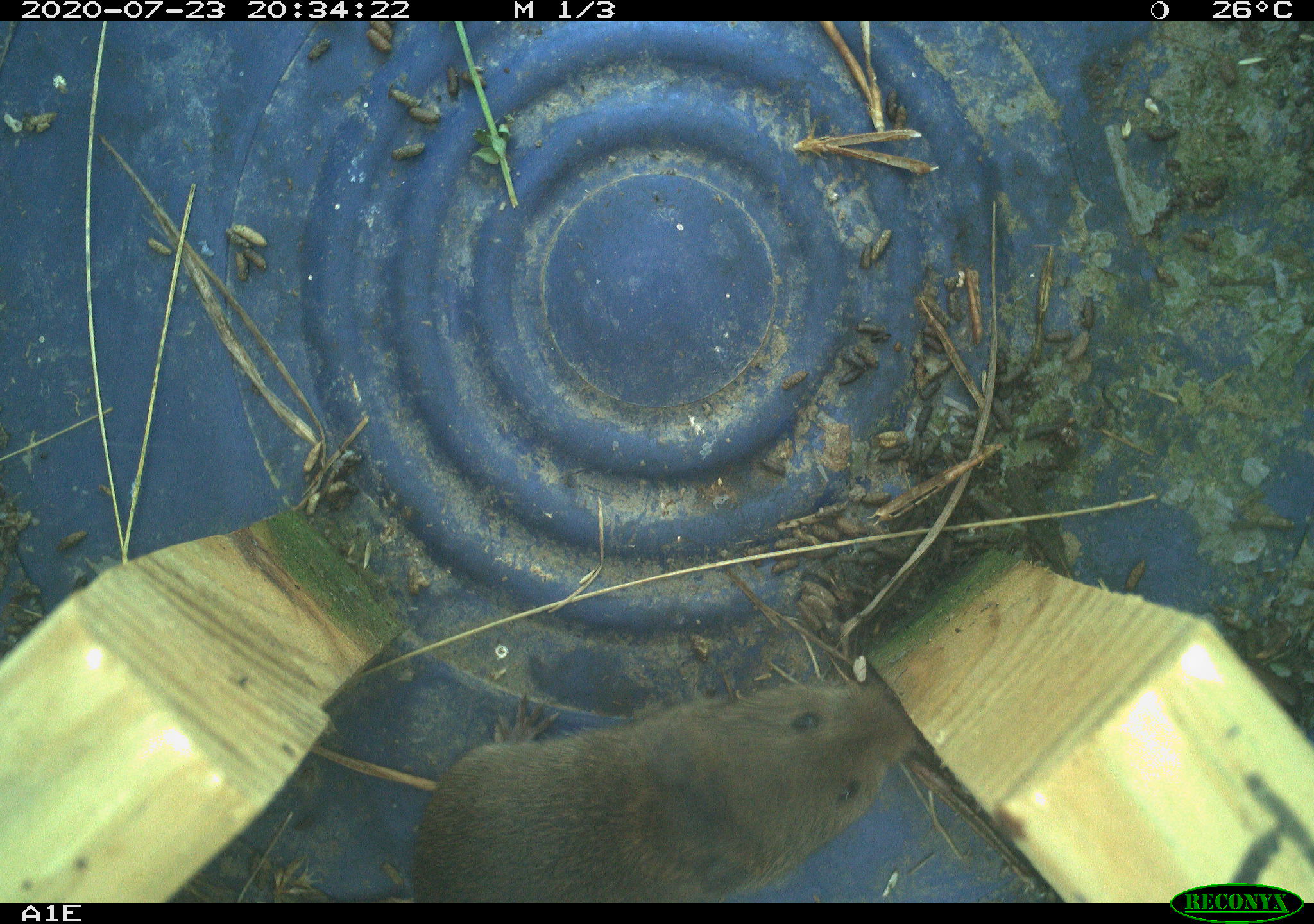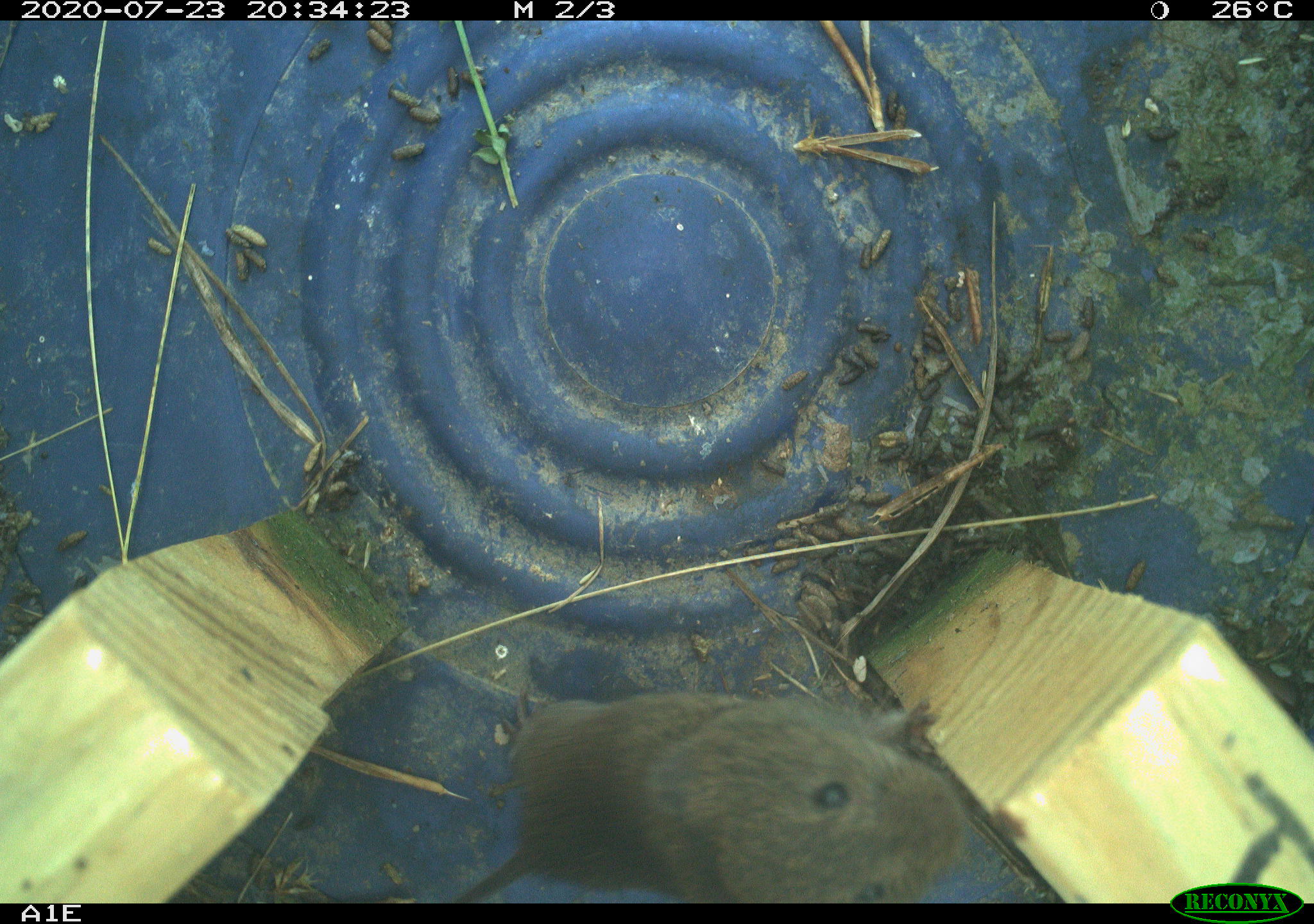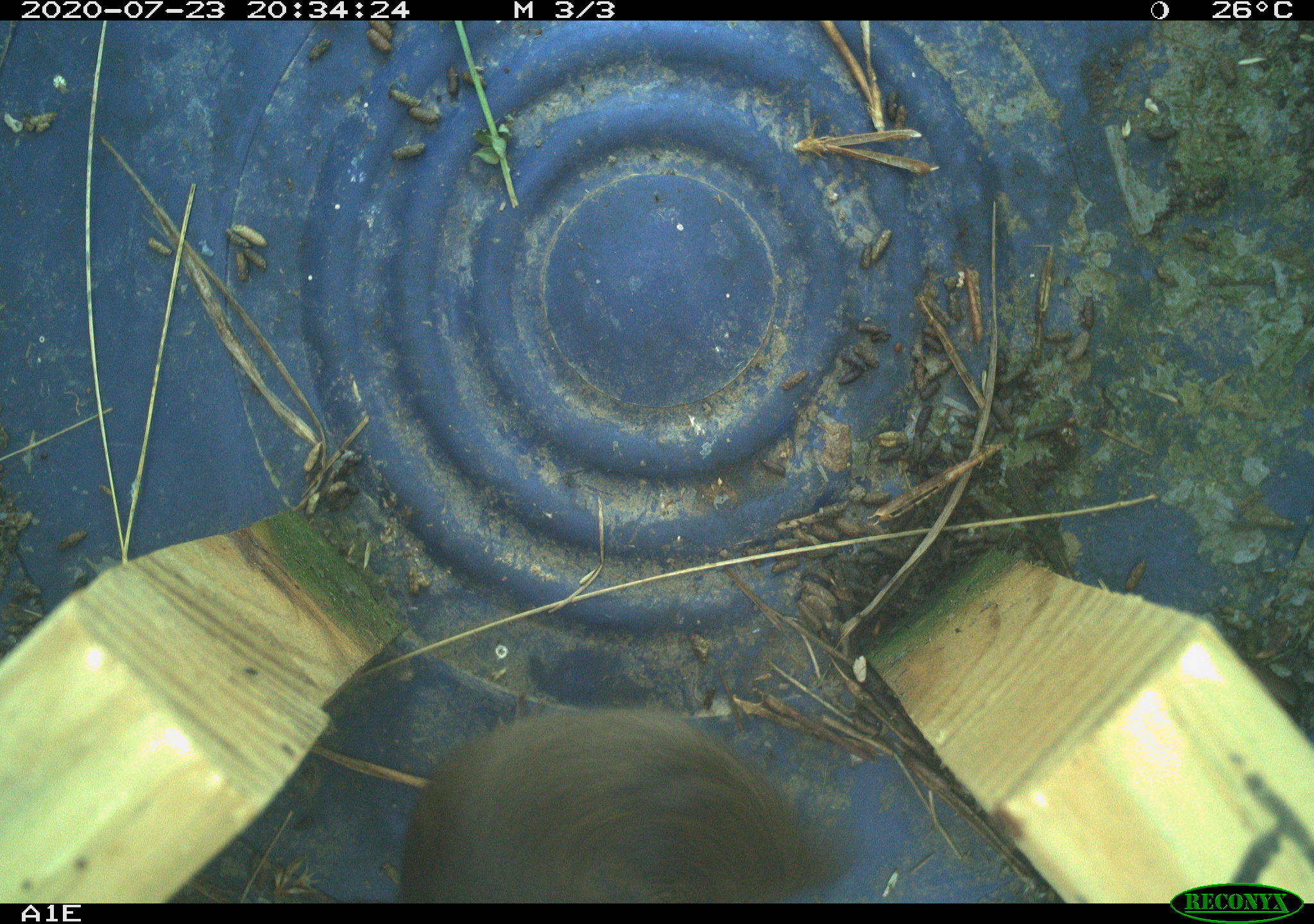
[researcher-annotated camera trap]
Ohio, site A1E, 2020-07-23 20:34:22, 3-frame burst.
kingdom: Animalia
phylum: Chordata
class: Mammalia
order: Rodentia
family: Cricetidae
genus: Microtus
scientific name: Microtus pennsylvanicus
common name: meadow vole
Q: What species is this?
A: Meadow vole (Microtus pennsylvanicus).